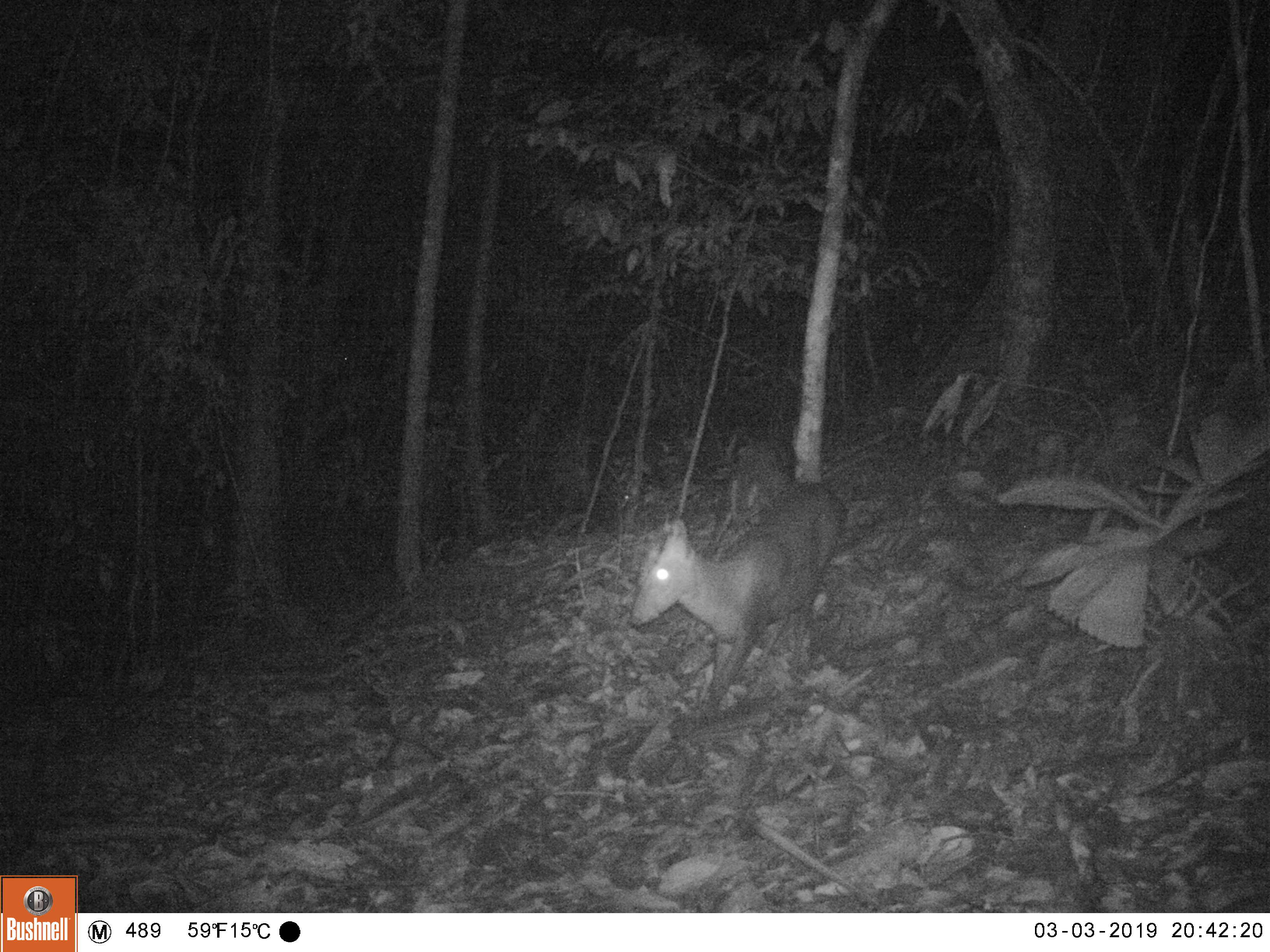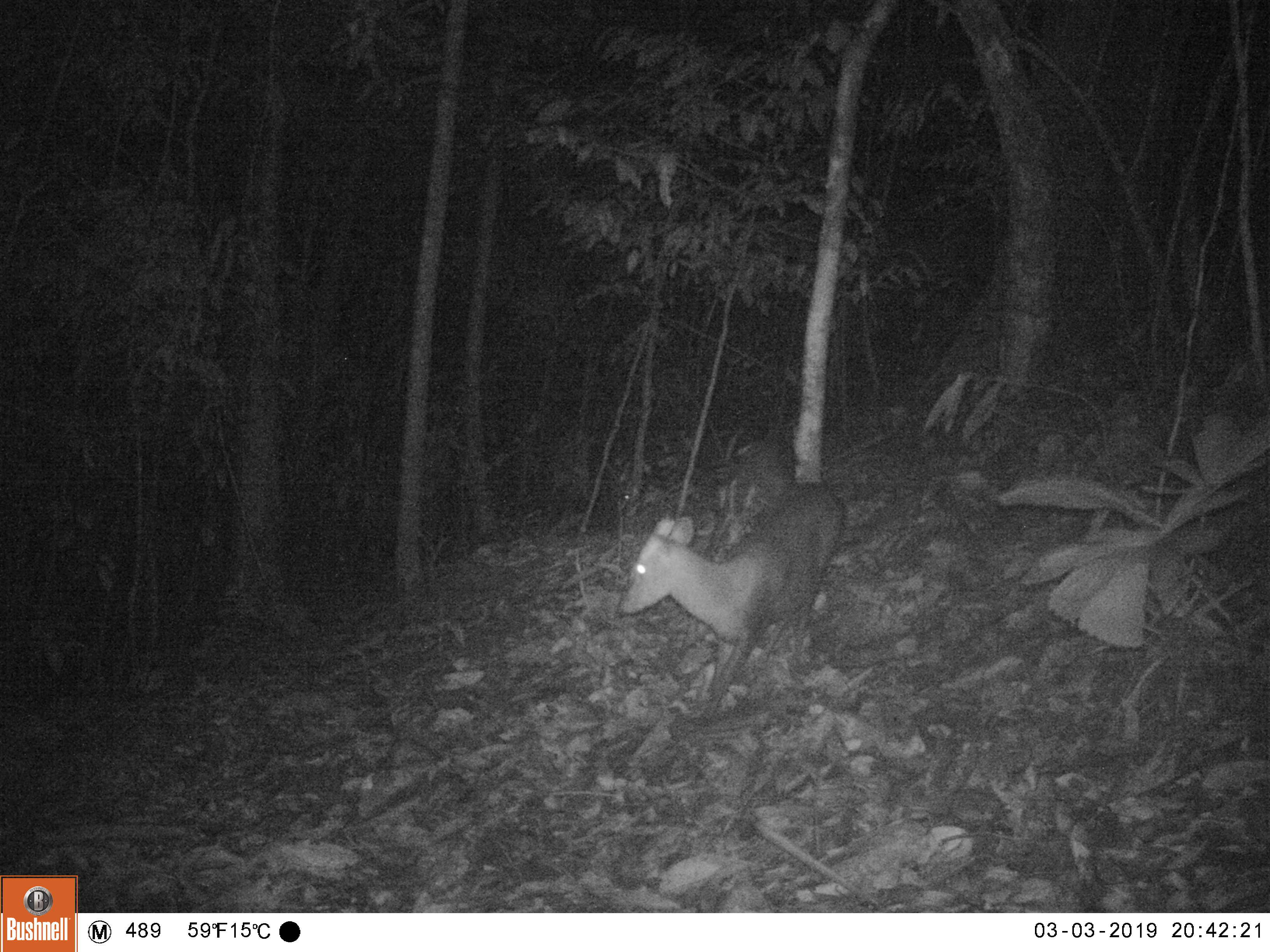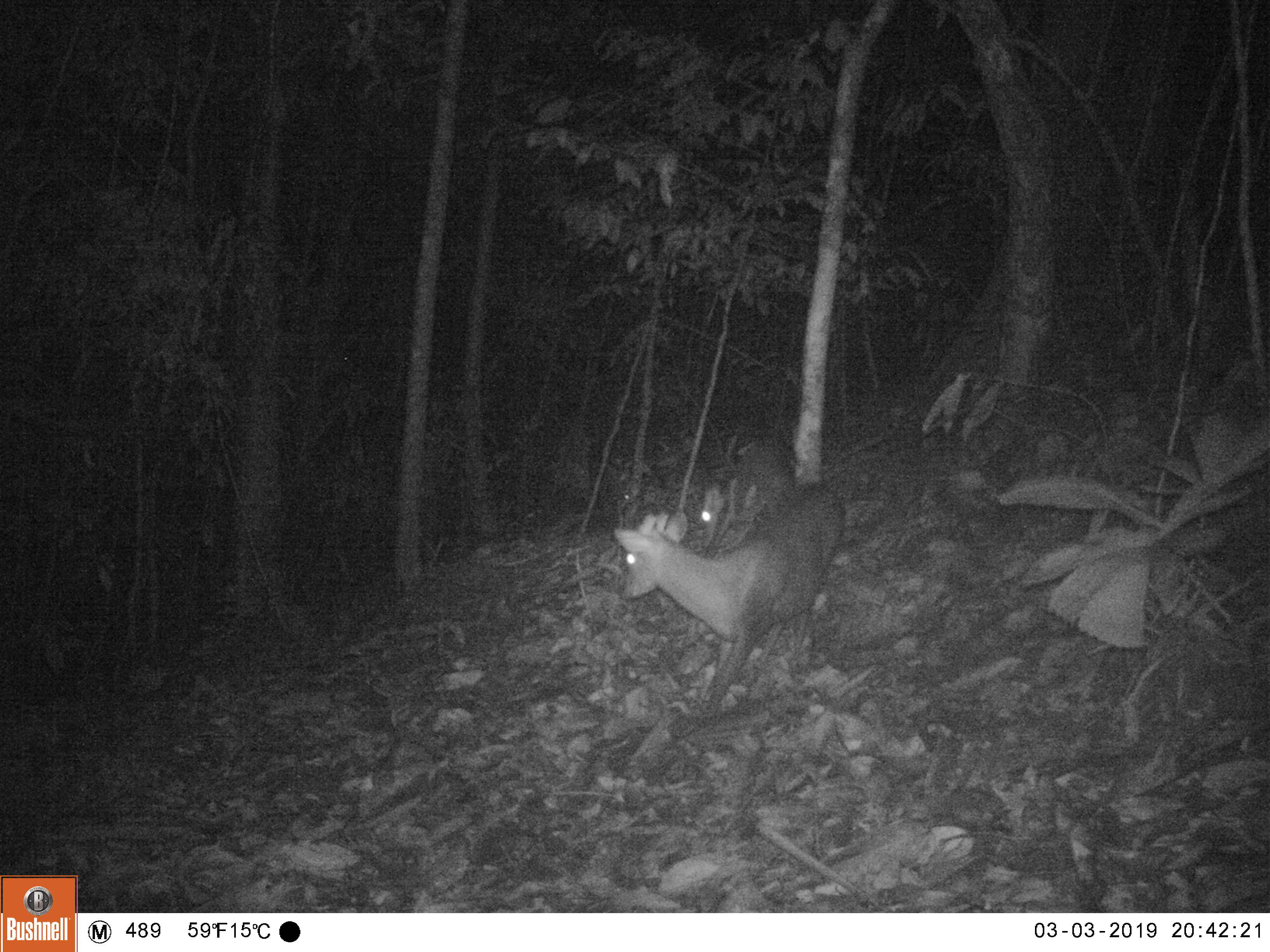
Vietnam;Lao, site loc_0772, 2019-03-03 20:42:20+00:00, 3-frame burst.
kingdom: Animalia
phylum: Chordata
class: Mammalia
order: Artiodactyla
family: Cervidae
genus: Muntiacus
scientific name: Muntiacus rooseveltorum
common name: roosevelt's muntjac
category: roosevelts muntjac group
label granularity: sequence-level